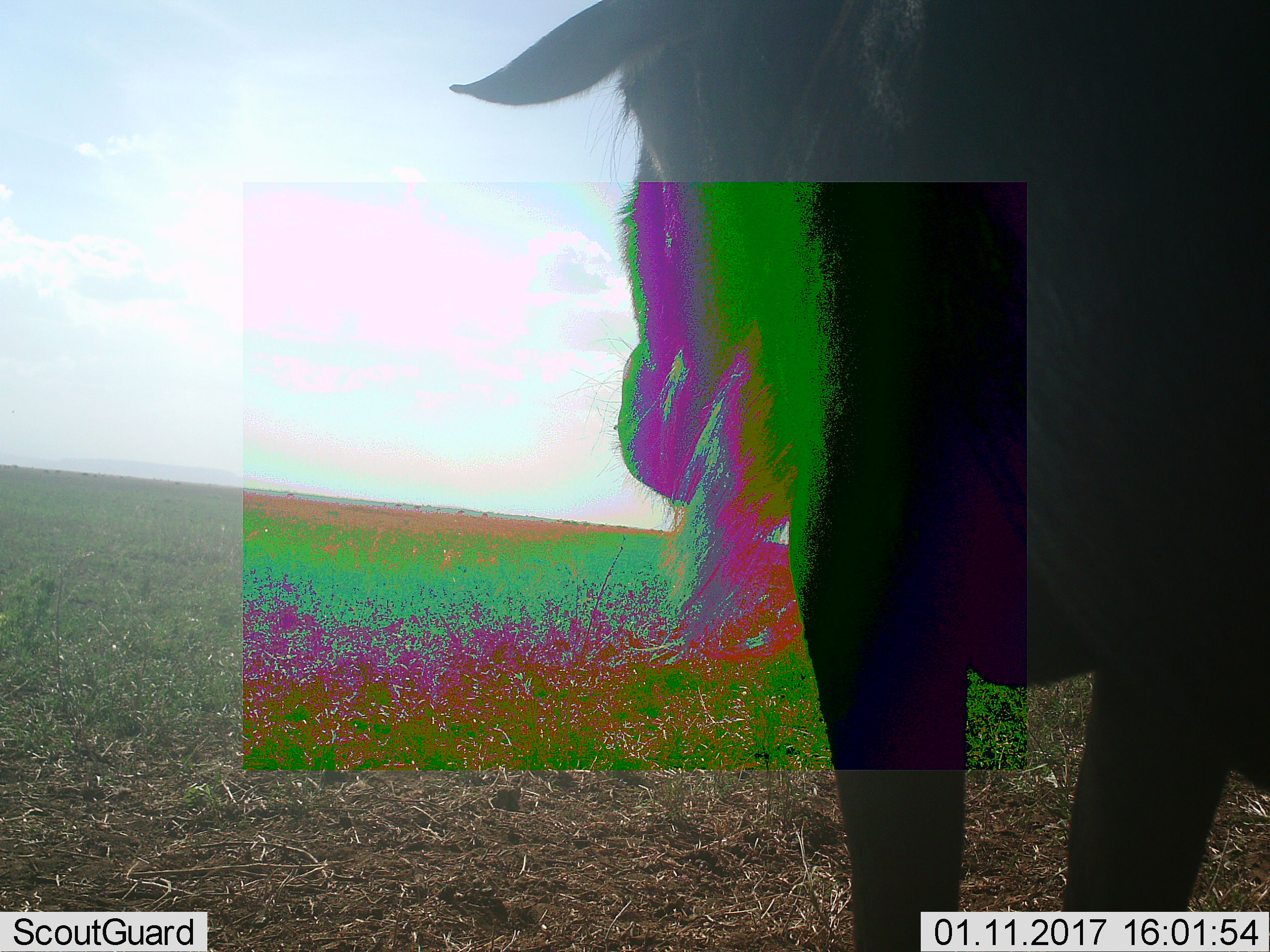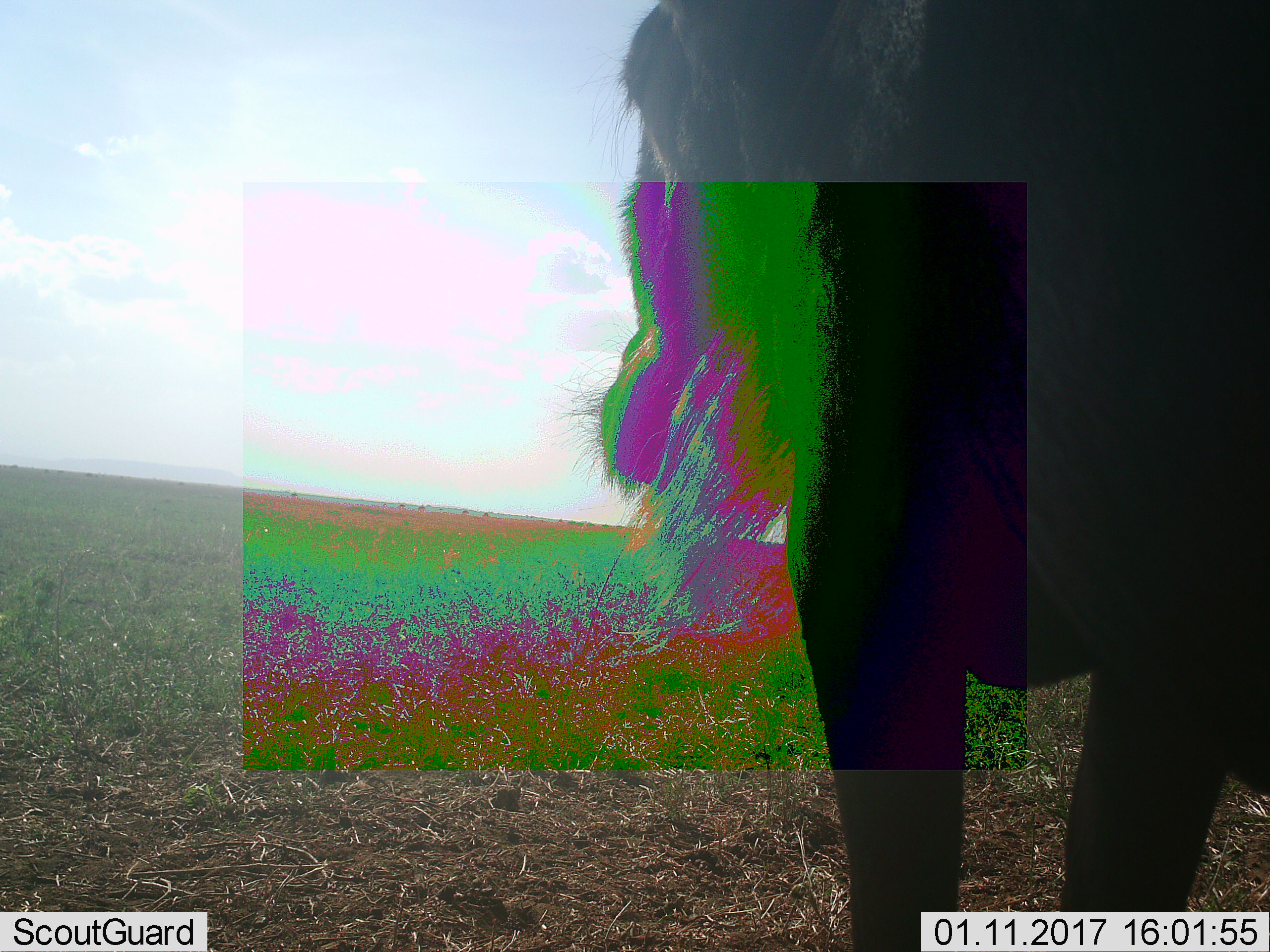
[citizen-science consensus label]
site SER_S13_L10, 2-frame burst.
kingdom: Animalia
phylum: Chordata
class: Mammalia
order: Artiodactyla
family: Bovidae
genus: Connochaetes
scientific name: Connochaetes taurinus taurinus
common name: blue wildebeest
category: wildebeestblue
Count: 1.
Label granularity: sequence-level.